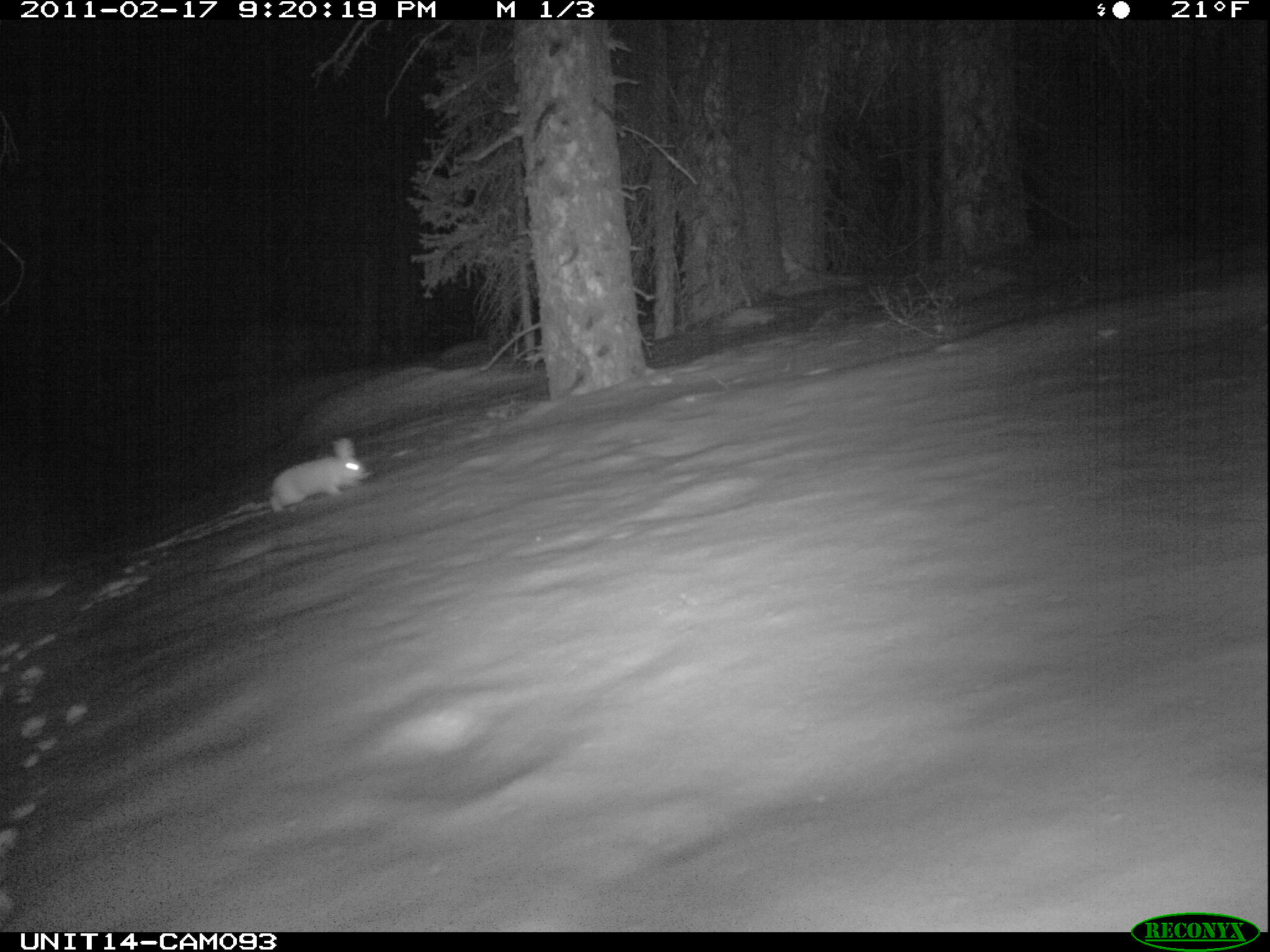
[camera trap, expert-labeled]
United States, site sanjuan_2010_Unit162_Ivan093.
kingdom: Animalia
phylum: Chordata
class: Mammalia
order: Lagomorpha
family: Leporidae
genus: Lepus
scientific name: Lepus americanus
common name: snowshoe hare